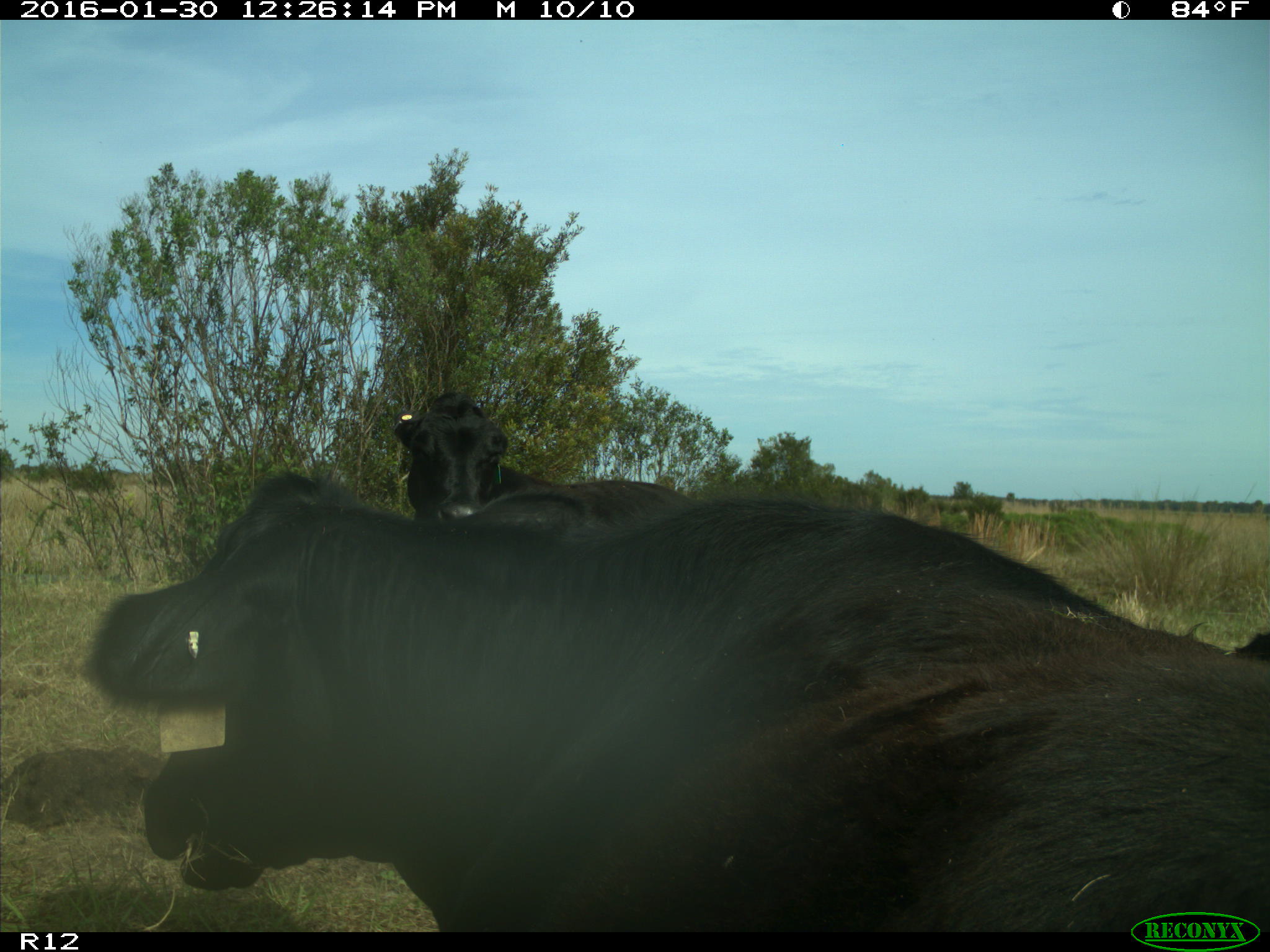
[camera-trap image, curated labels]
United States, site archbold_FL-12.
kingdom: Animalia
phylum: Chordata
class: Mammalia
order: Artiodactyla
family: Bovidae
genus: Bos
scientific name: Bos taurus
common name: domestic cow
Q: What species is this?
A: Bos taurus (domestic cow).